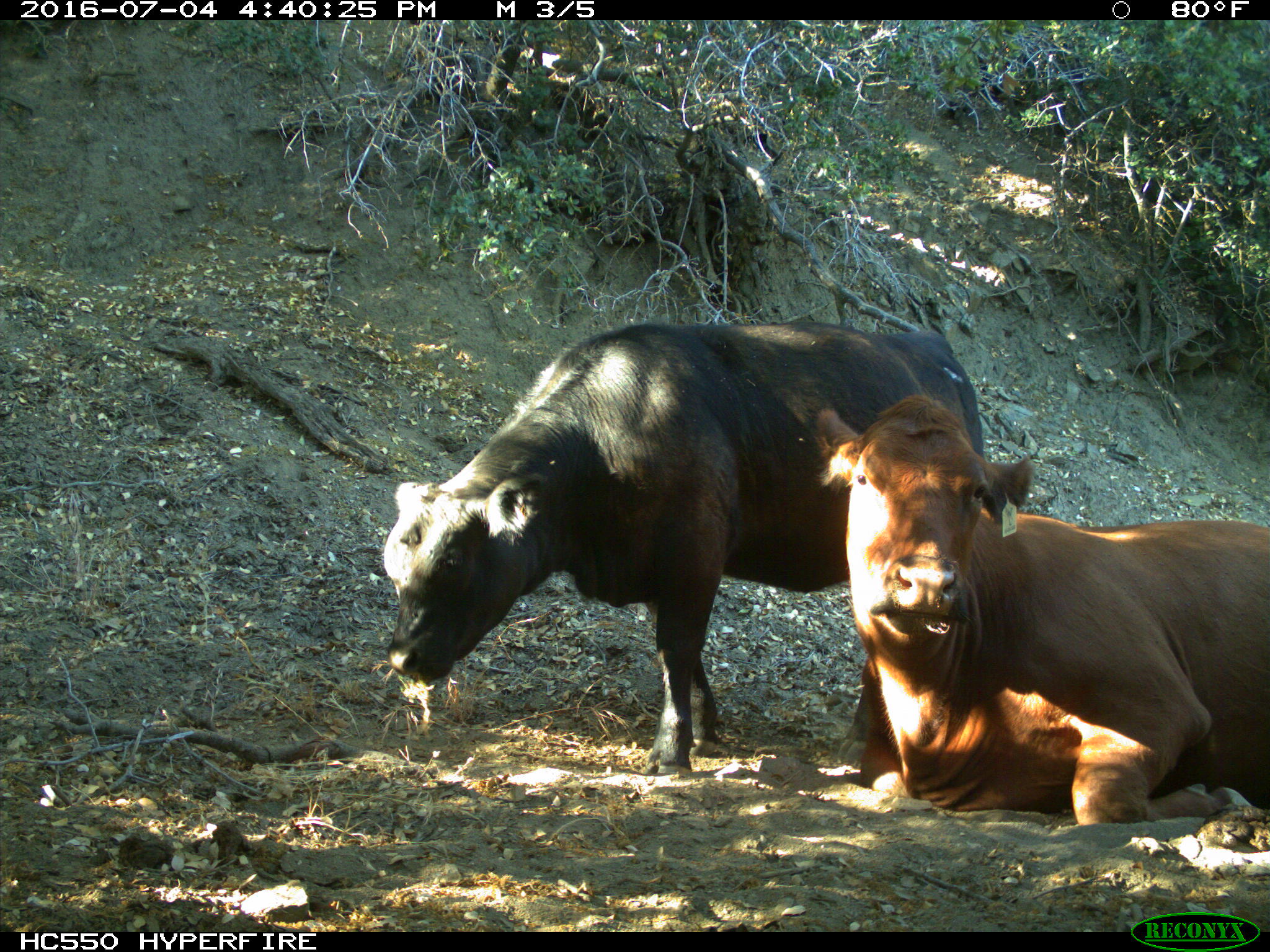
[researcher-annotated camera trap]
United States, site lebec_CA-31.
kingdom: Animalia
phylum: Chordata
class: Mammalia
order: Artiodactyla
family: Bovidae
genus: Bos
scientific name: Bos taurus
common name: domestic cow